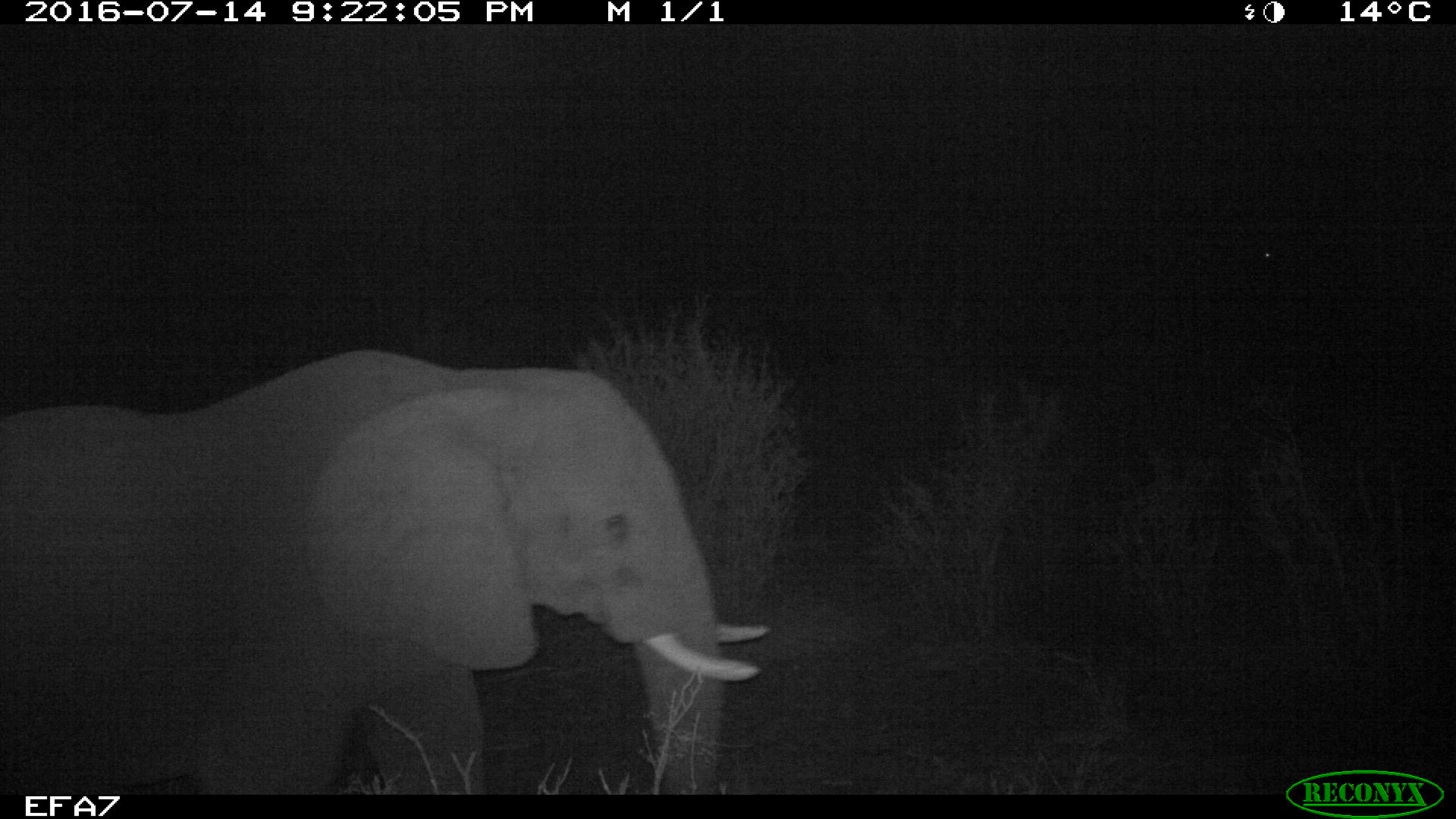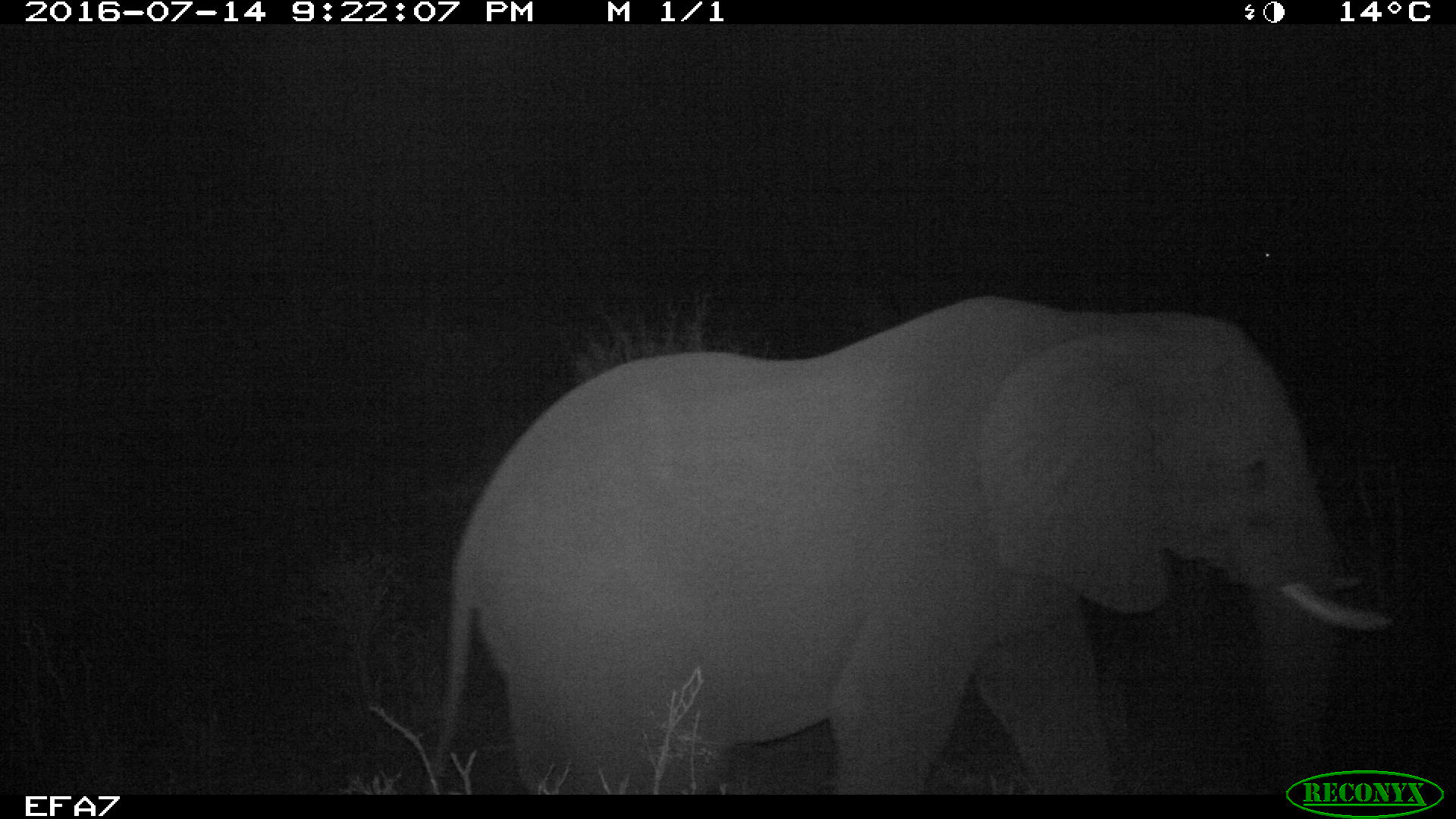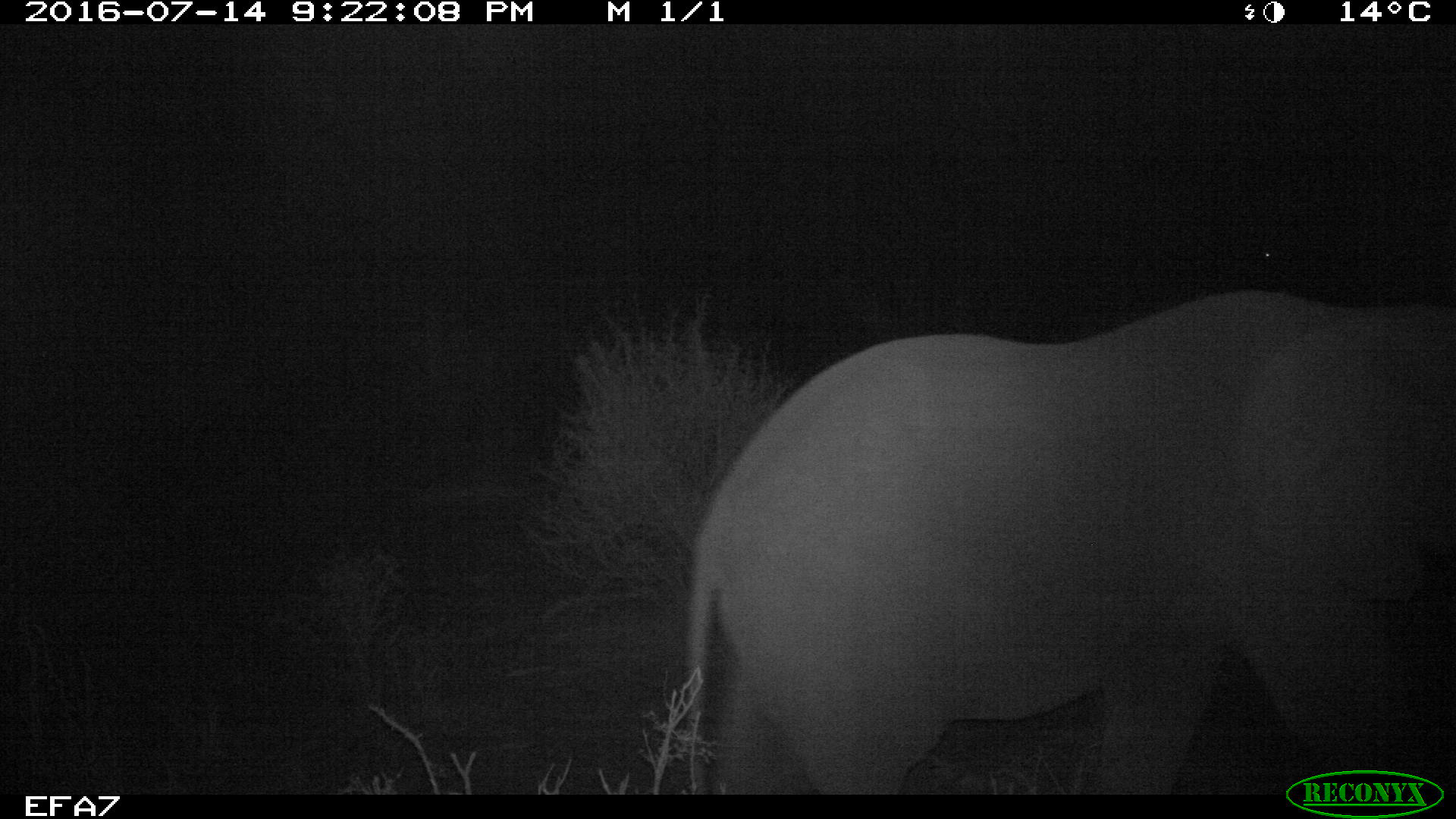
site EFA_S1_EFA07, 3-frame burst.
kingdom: Animalia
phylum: Chordata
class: Mammalia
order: Proboscidea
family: Elephantidae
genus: Loxodonta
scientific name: Loxodonta africana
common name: african bush elephant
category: elephant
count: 1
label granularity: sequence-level